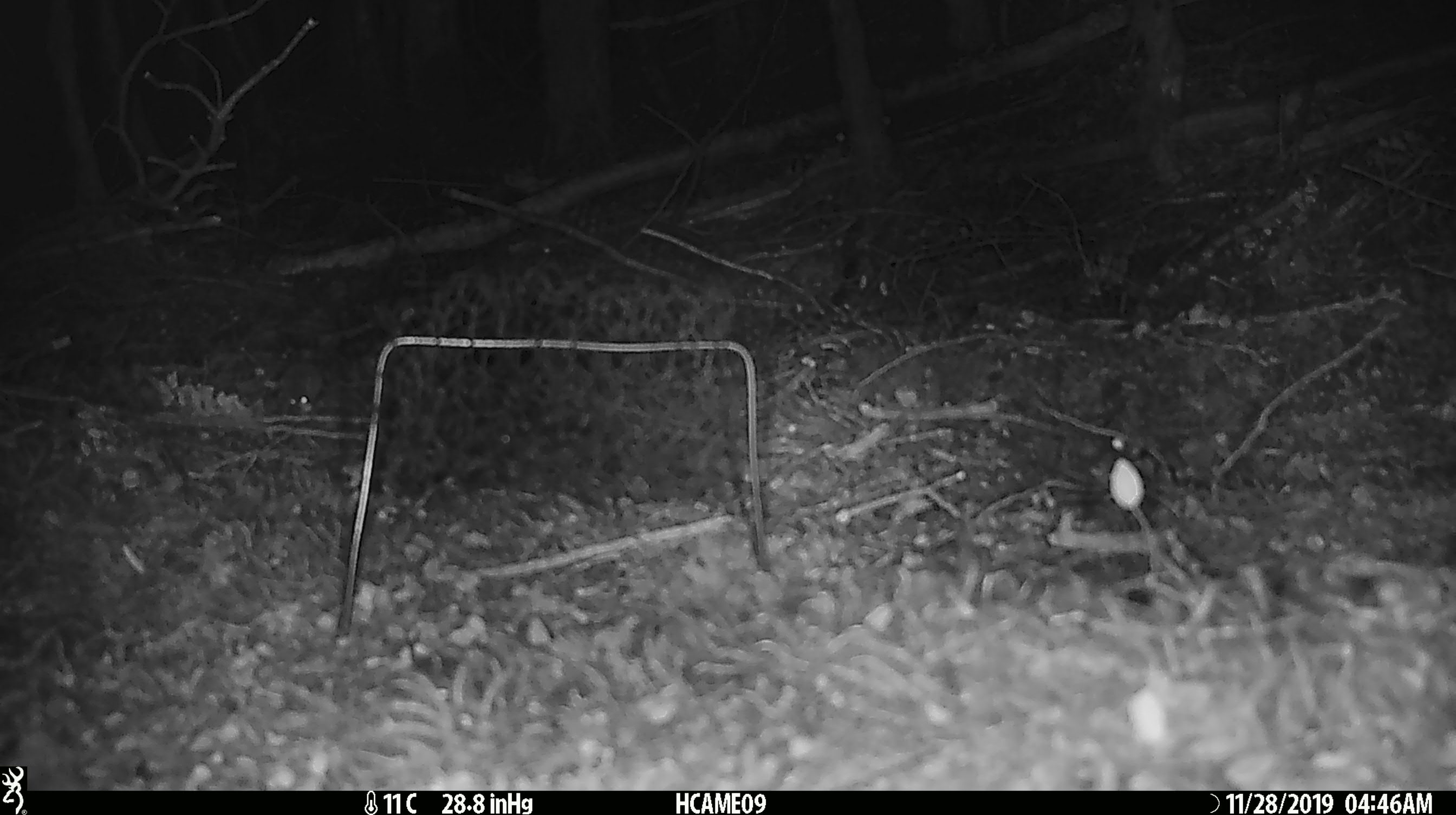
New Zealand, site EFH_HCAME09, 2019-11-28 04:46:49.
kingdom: Animalia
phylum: Chordata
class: Mammalia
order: Rodentia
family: Muridae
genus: Mus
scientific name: Mus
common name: mouse